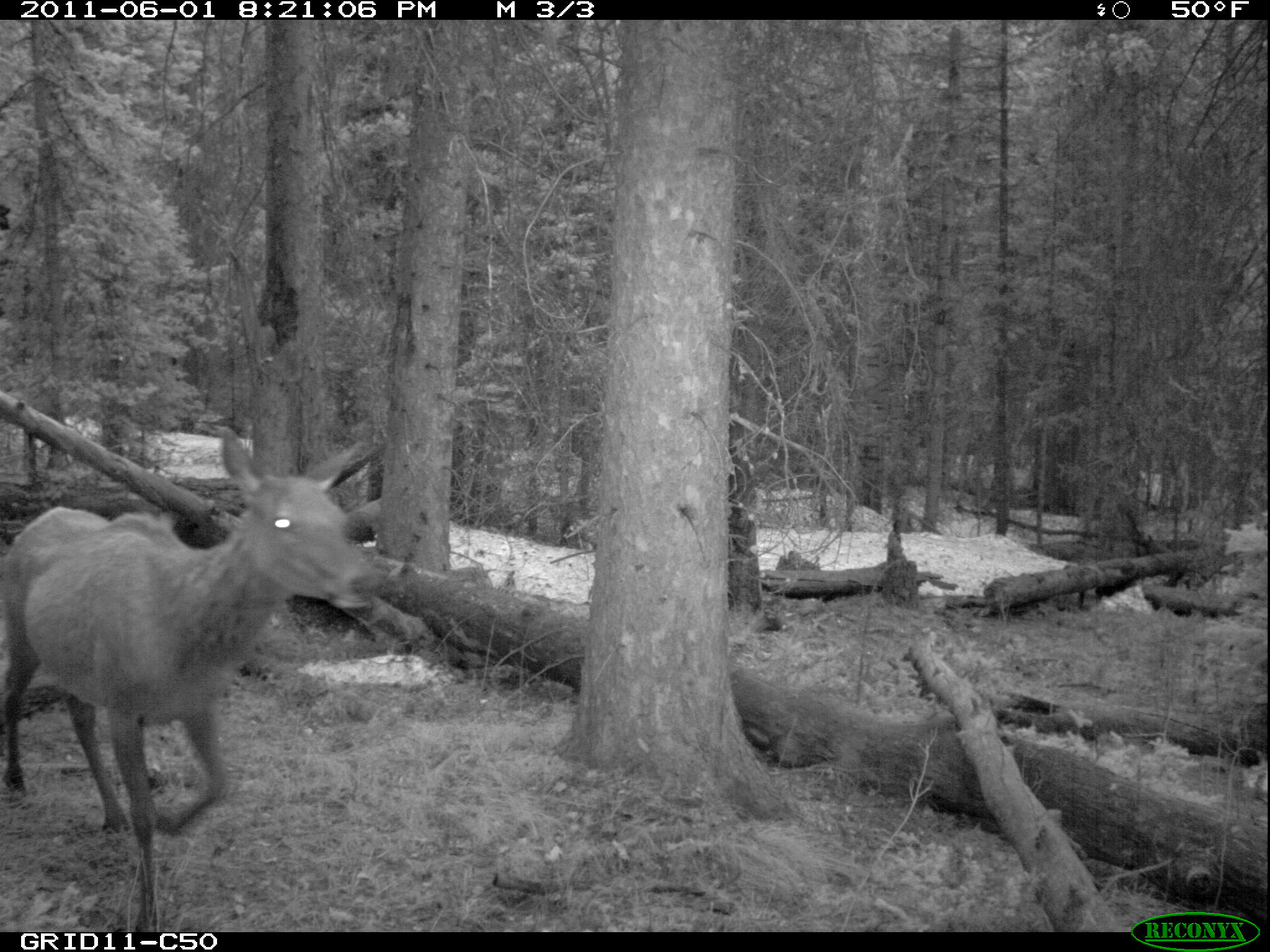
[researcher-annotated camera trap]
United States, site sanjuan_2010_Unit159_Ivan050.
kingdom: Animalia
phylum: Chordata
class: Mammalia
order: Artiodactyla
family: Cervidae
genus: Cervus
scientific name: Cervus elaphus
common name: red deer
Cervus elaphus (red deer).